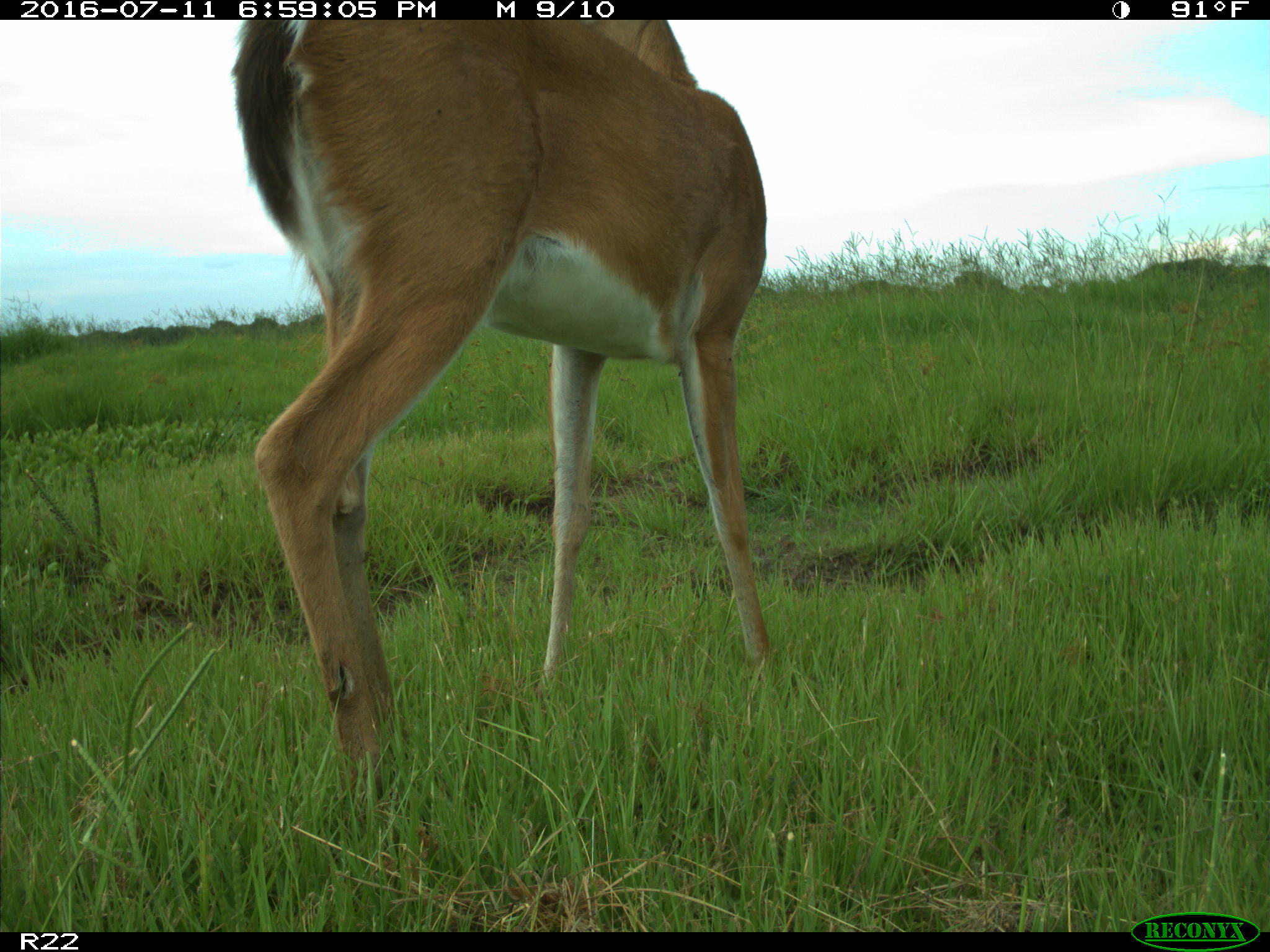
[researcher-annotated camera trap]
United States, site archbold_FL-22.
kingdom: Animalia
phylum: Chordata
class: Mammalia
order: Artiodactyla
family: Cervidae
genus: Odocoileus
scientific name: Odocoileus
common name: deer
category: unidentified deer